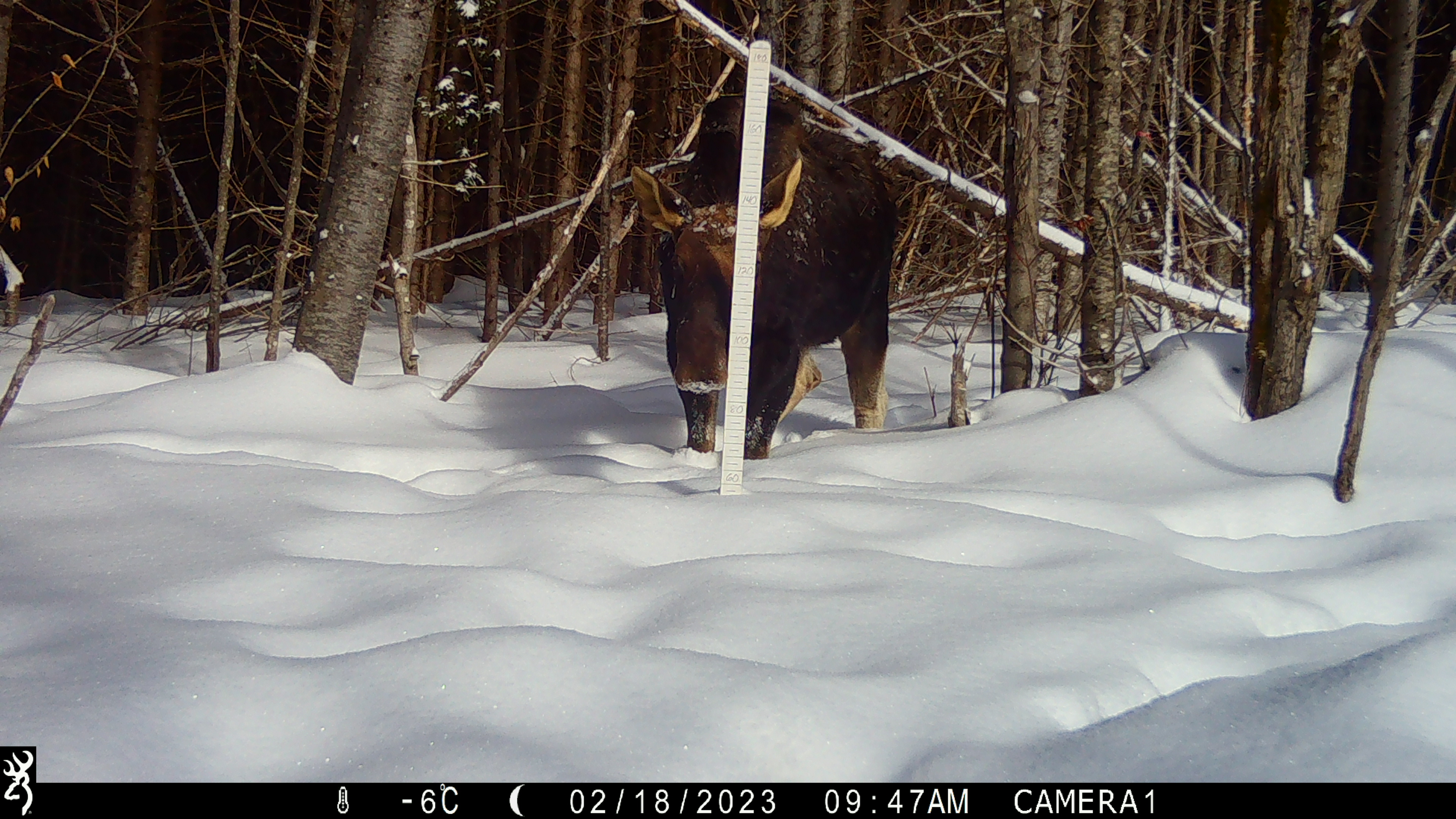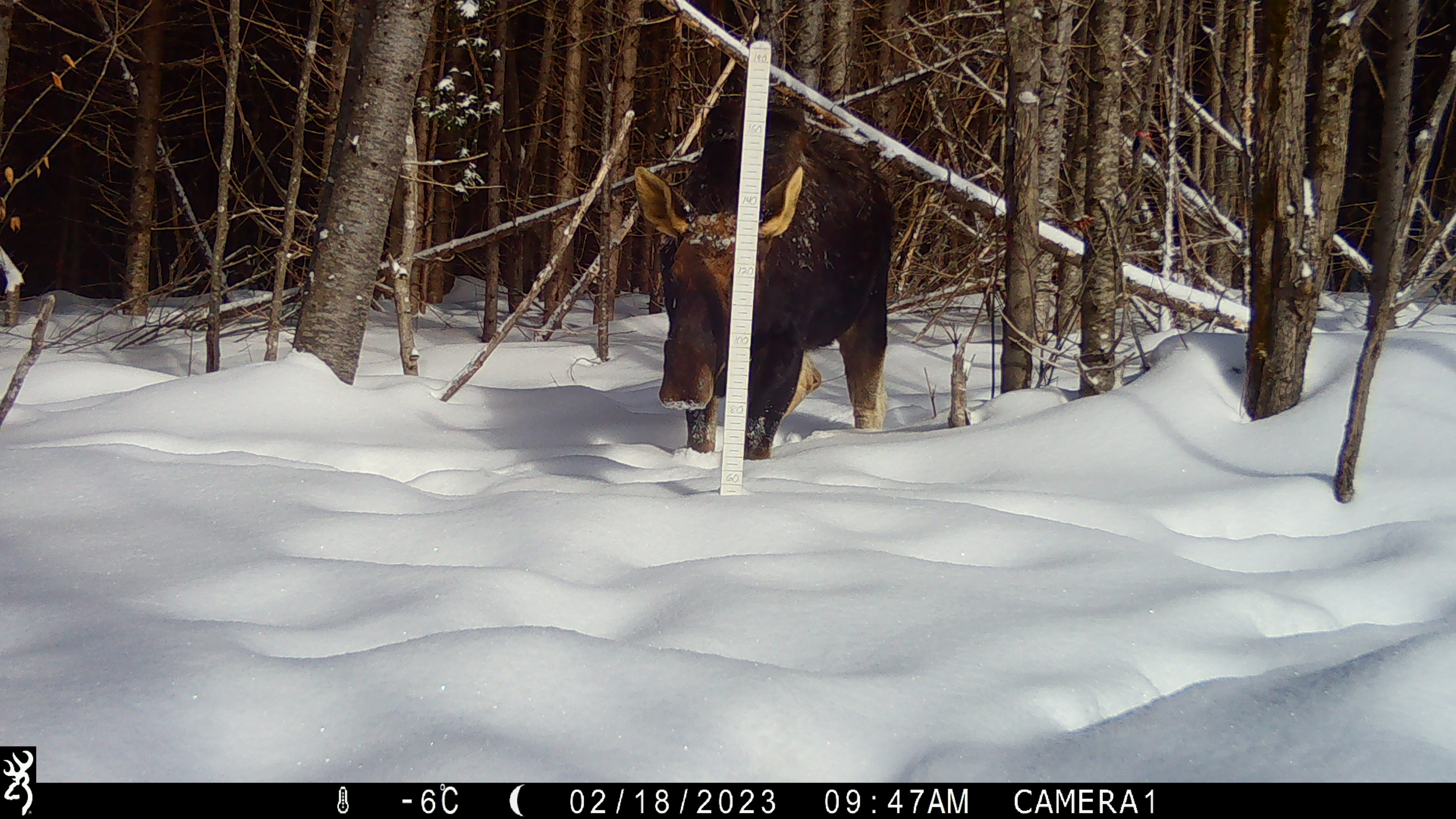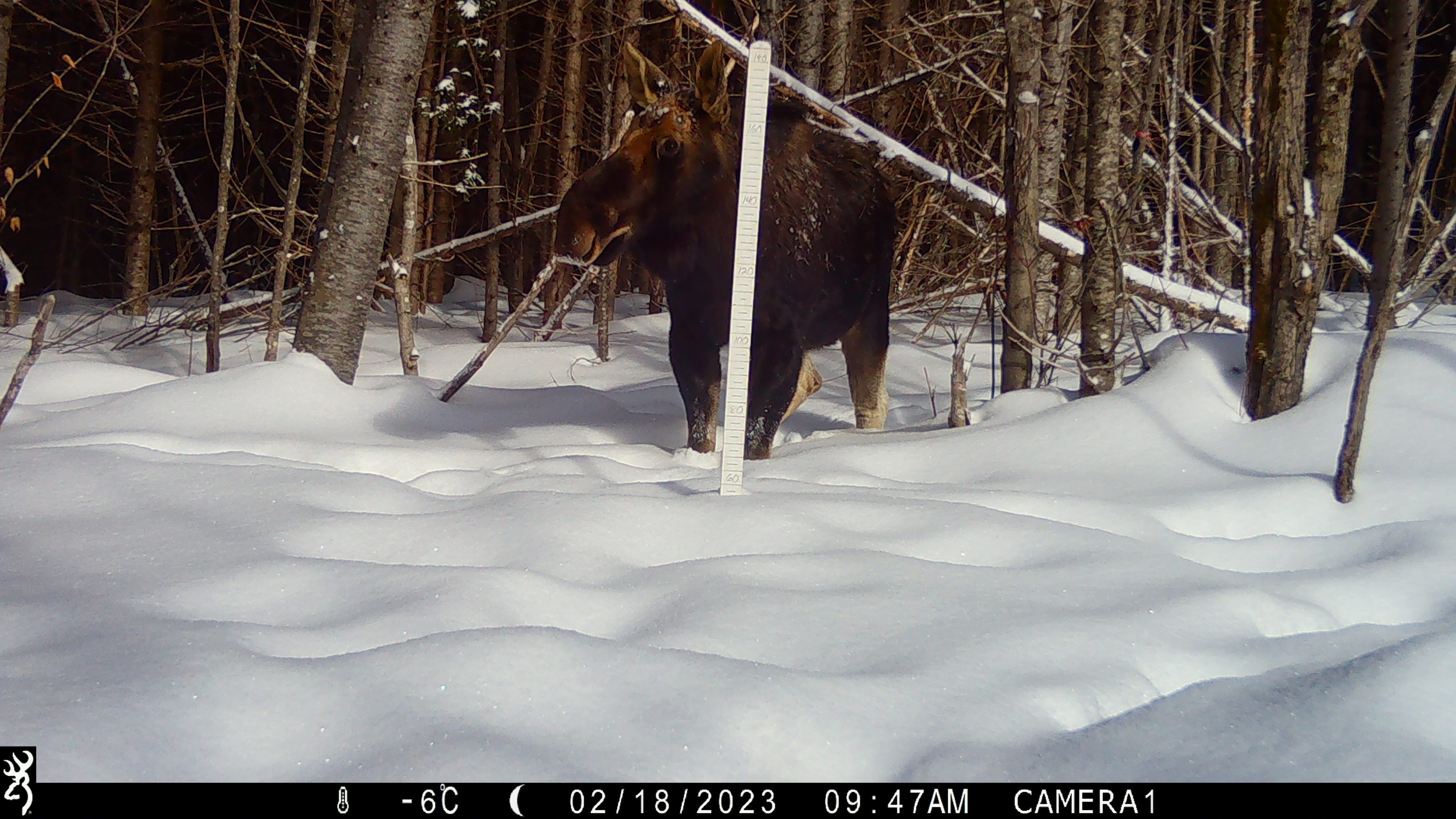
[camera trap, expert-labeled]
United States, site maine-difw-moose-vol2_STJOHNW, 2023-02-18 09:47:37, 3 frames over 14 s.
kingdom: Animalia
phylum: Chordata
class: Mammalia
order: Artiodactyla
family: Cervidae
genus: Alces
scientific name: Alces alces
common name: moose